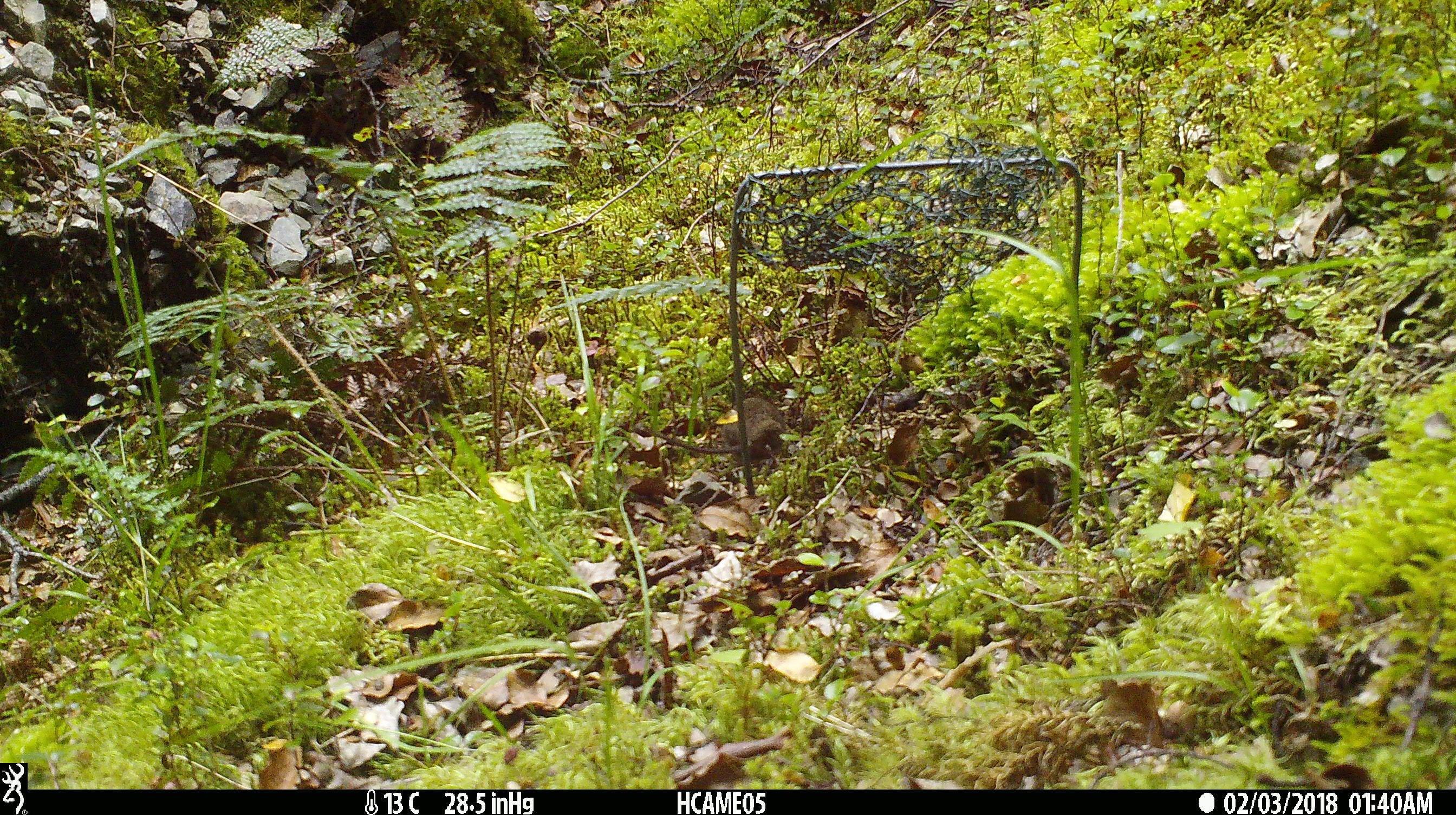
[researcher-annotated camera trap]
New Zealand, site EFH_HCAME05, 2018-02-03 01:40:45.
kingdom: Animalia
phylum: Chordata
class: Mammalia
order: Rodentia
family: Muridae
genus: Mus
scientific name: Mus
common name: mouse